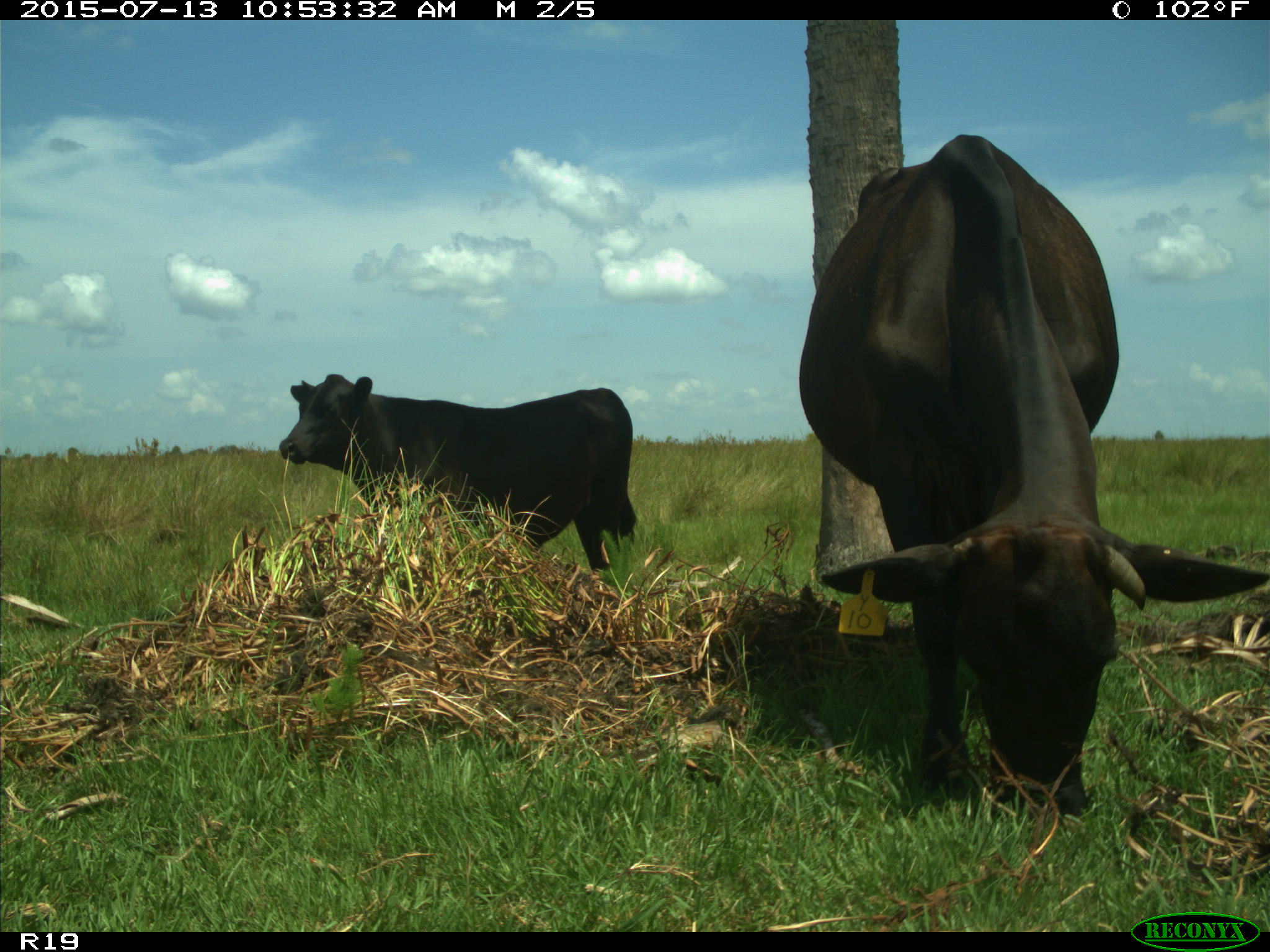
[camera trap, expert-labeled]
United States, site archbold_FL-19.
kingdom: Animalia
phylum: Chordata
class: Mammalia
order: Artiodactyla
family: Bovidae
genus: Bos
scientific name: Bos taurus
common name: domestic cow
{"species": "Bos taurus (domestic cow)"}